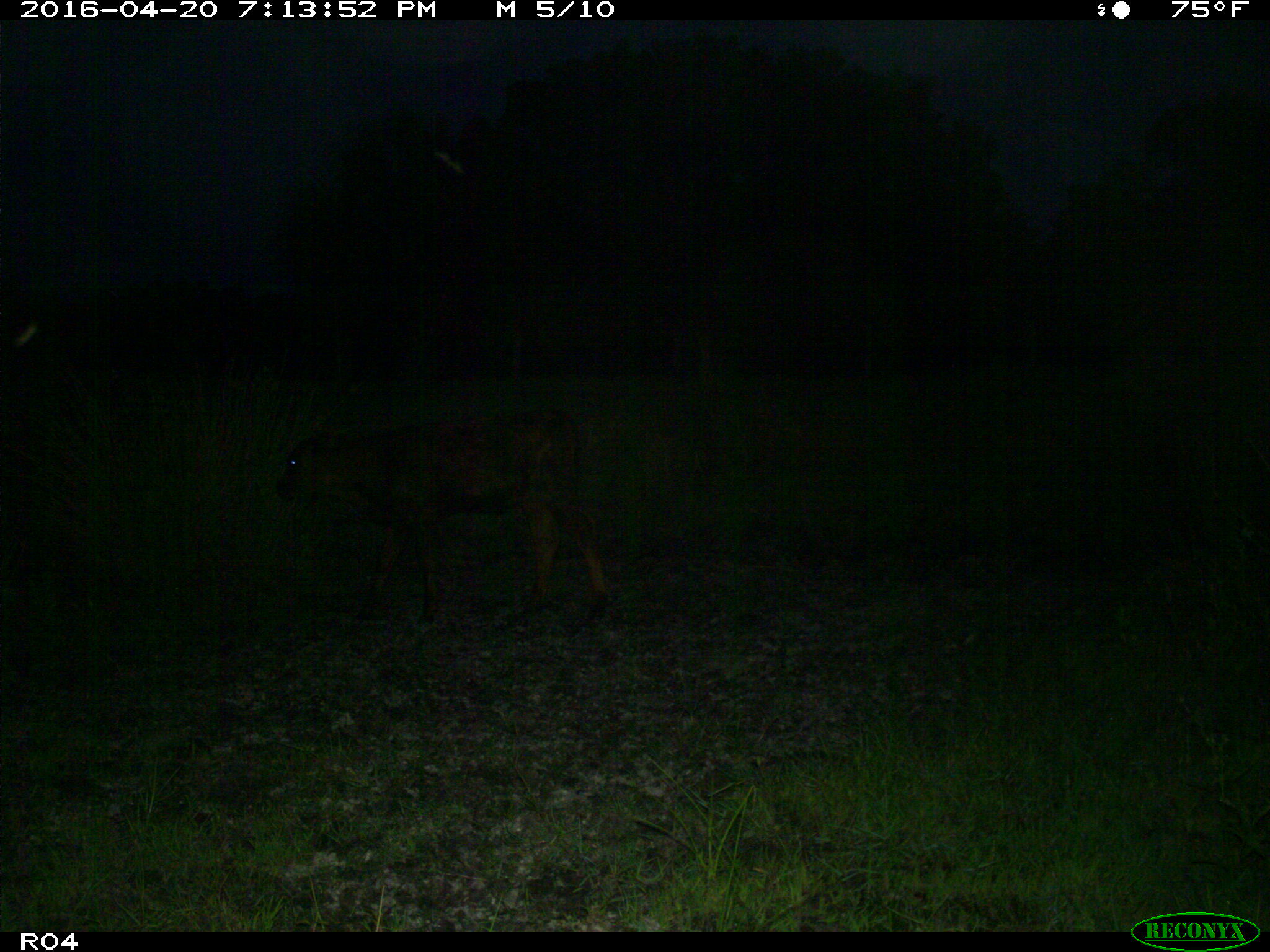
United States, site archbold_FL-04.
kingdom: Animalia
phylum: Chordata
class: Mammalia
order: Artiodactyla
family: Bovidae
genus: Bos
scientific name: Bos taurus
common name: domestic cow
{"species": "Bos taurus (domestic cow)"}